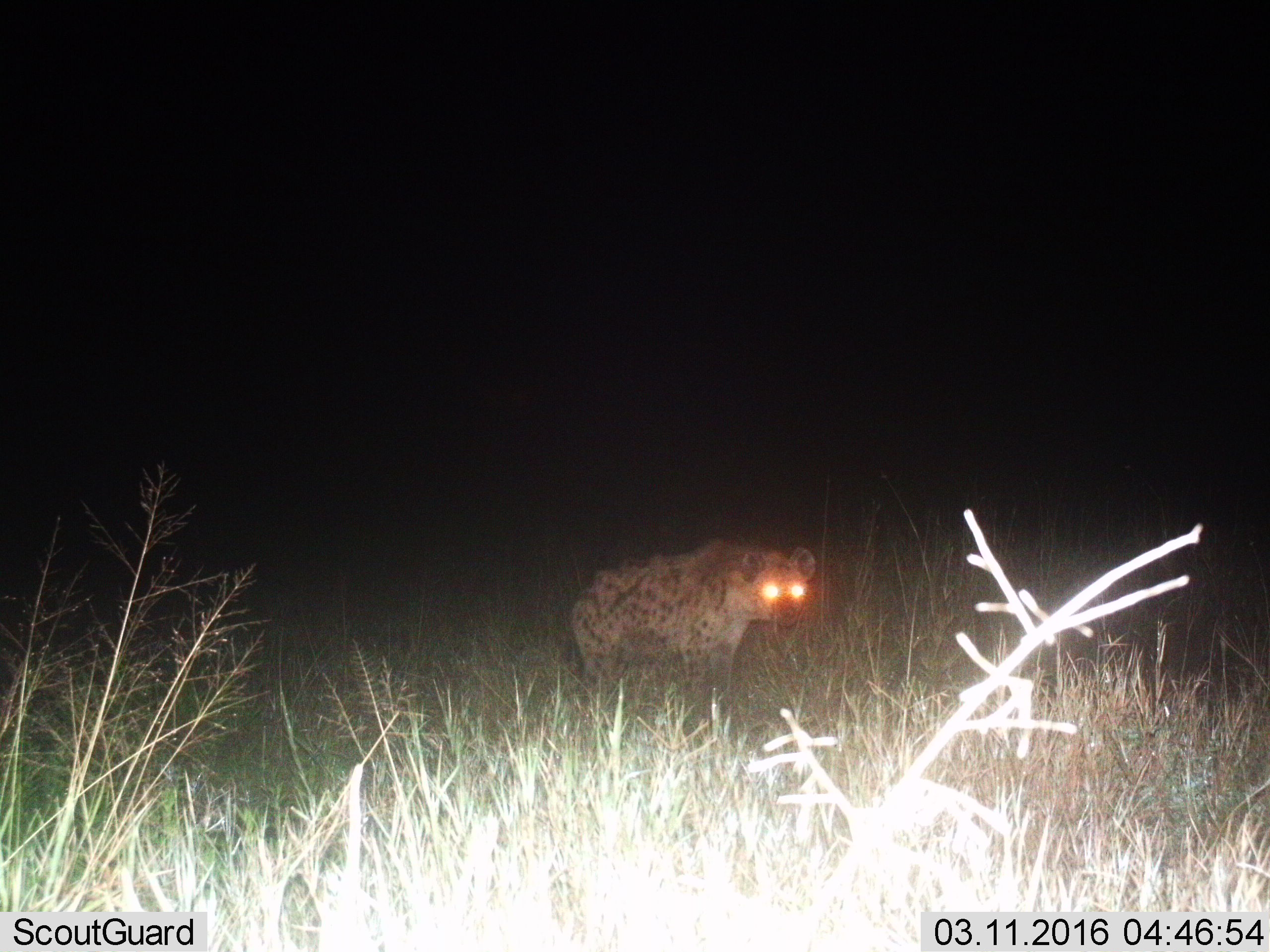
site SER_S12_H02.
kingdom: Animalia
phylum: Chordata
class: Mammalia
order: Carnivora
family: Hyaenidae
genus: Crocuta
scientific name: Crocuta crocuta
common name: spotted hyena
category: hyenaspotted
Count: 1.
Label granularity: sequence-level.